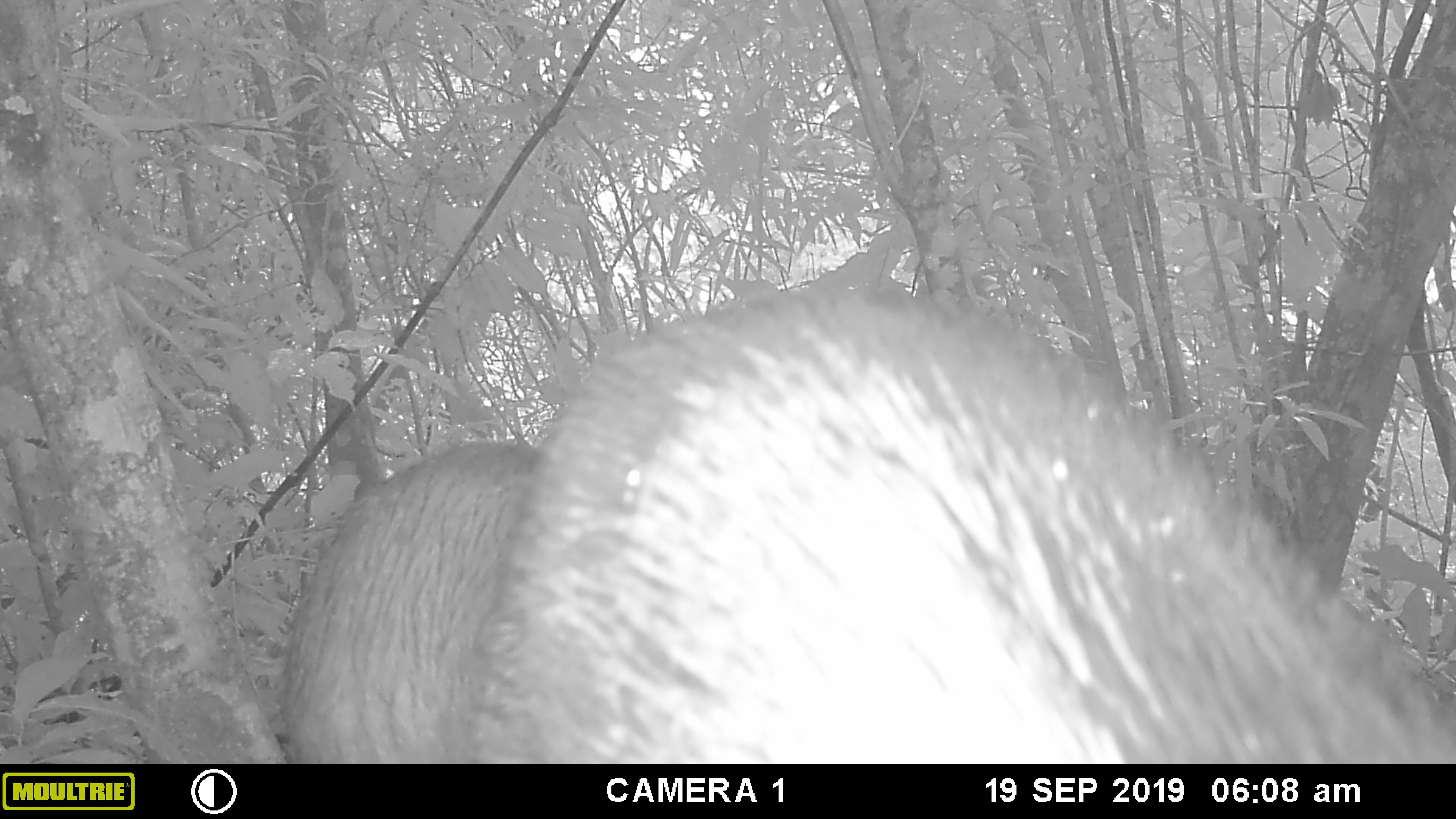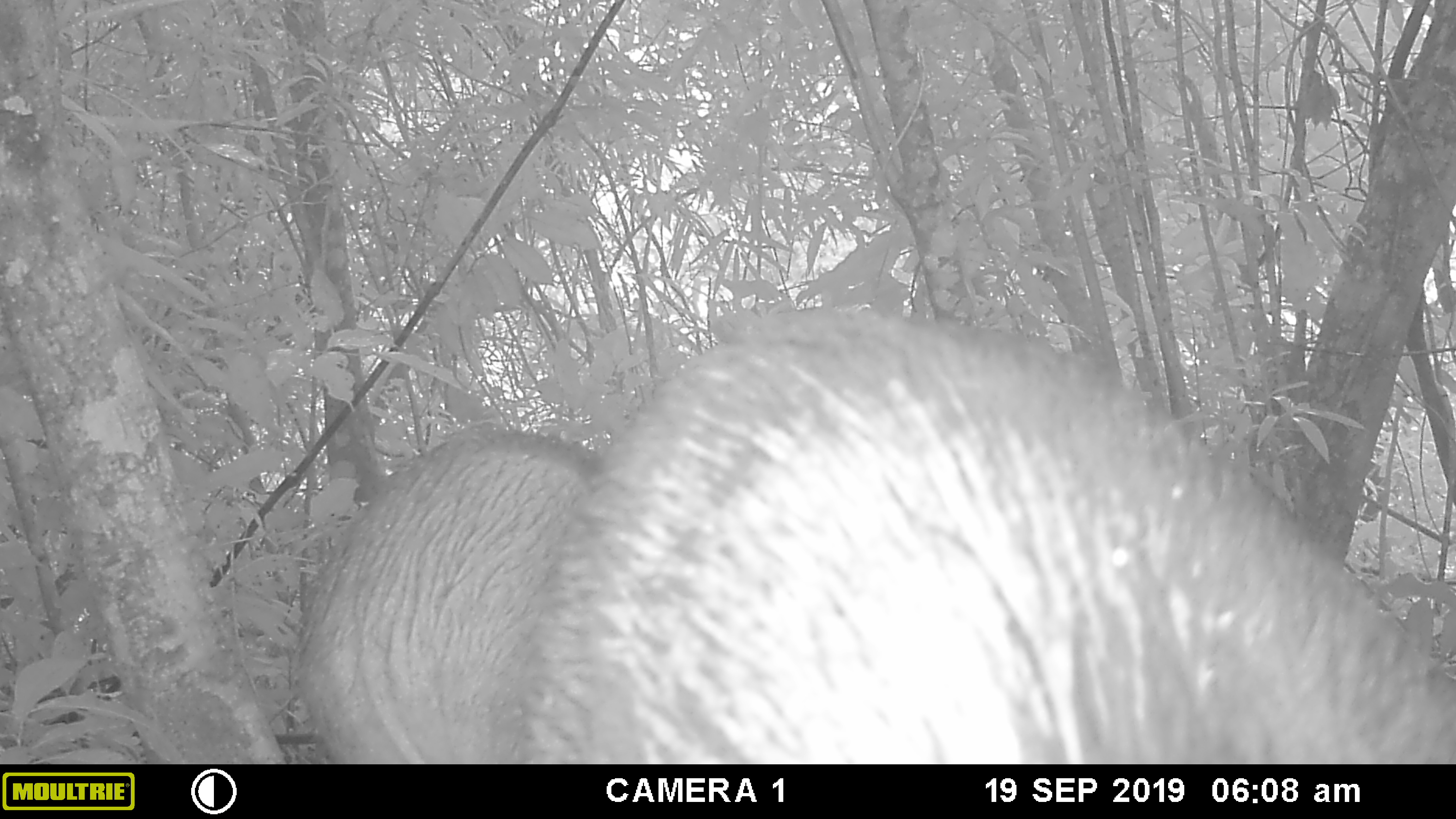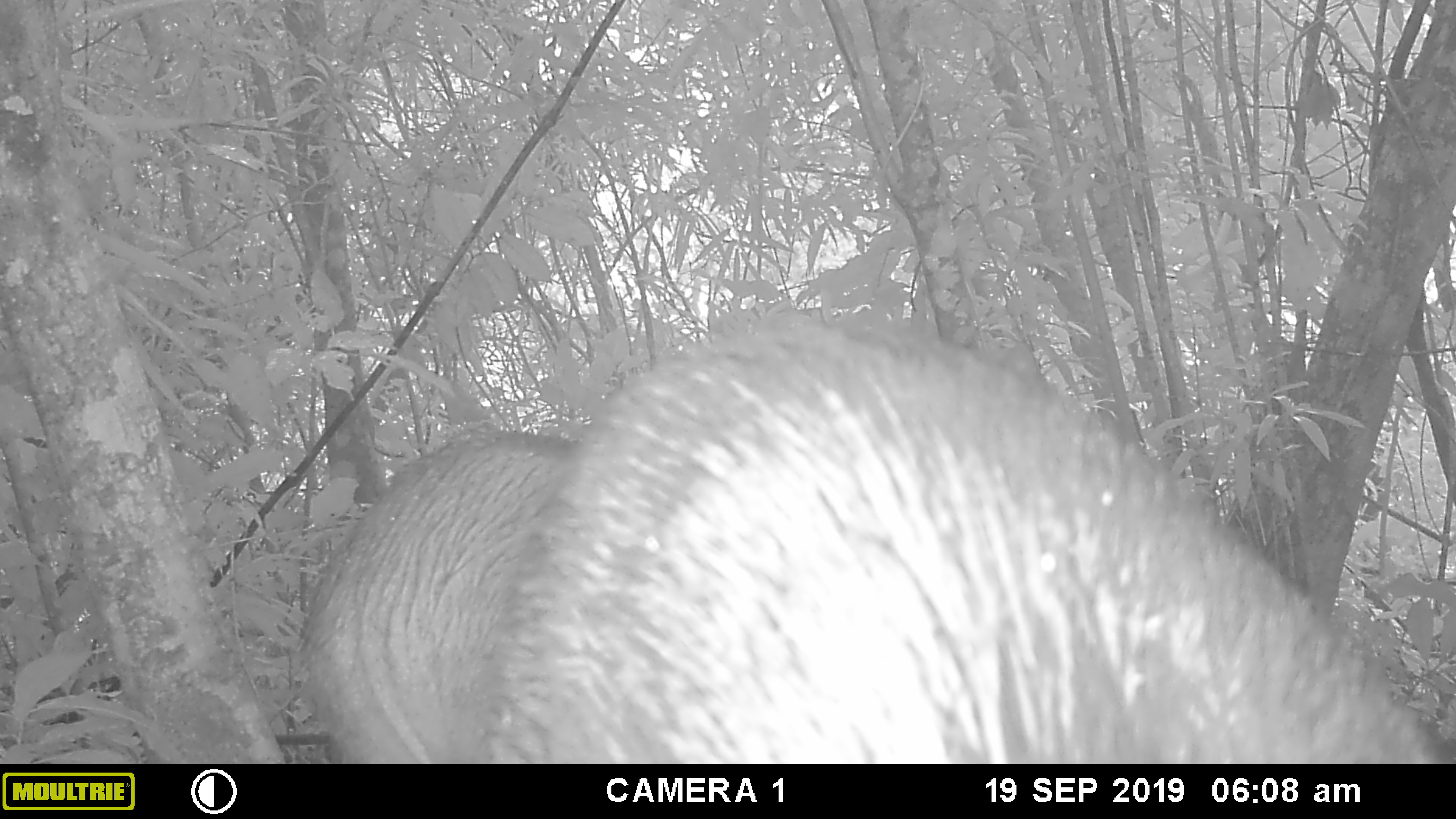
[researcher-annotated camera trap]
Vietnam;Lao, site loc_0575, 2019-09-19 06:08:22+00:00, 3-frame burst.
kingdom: Animalia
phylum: Chordata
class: Mammalia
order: Artiodactyla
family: Suidae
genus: Sus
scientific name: Sus scrofa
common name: eurasian wild pig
Eurasian wild pig (Sus scrofa). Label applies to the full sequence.